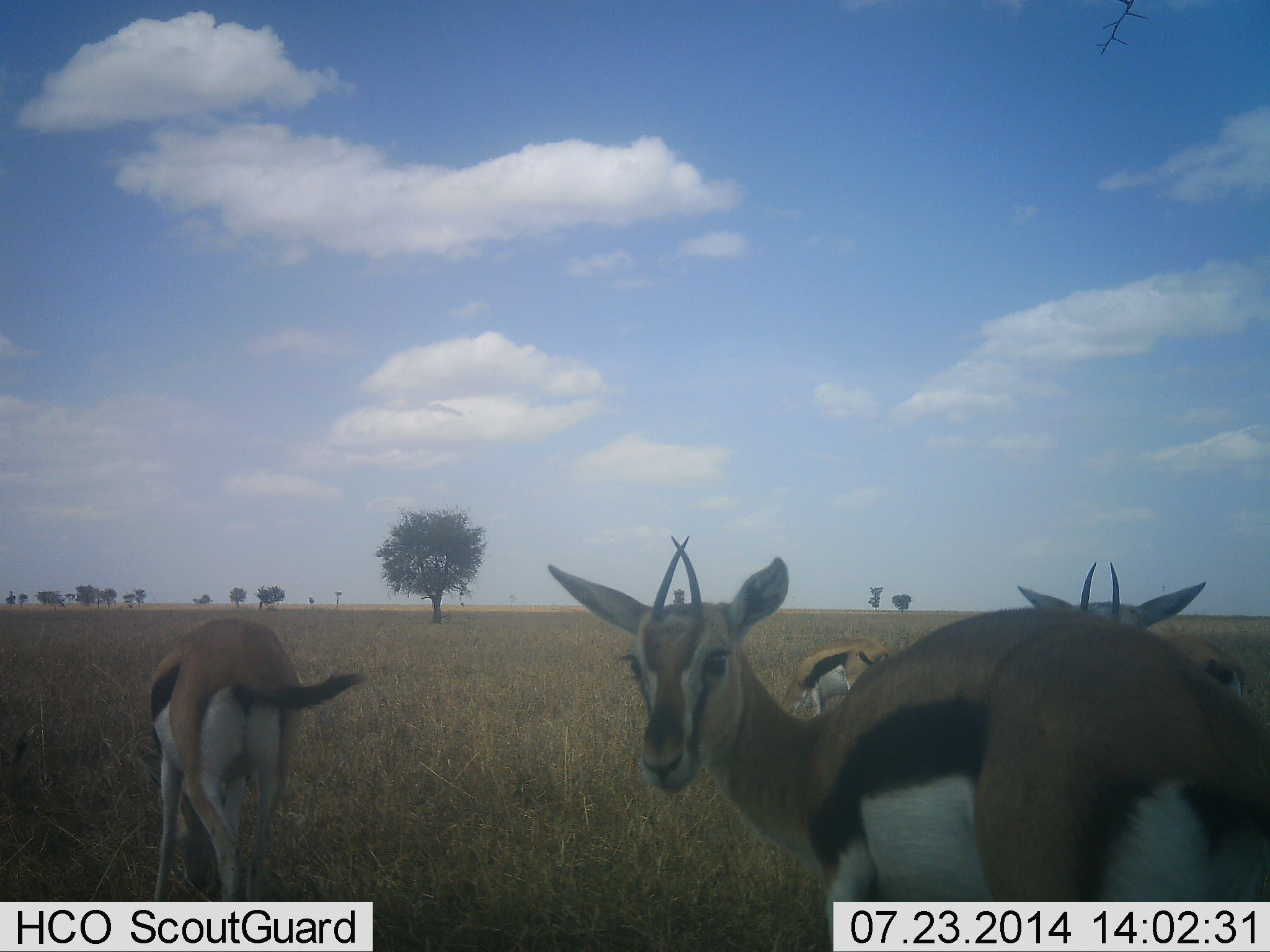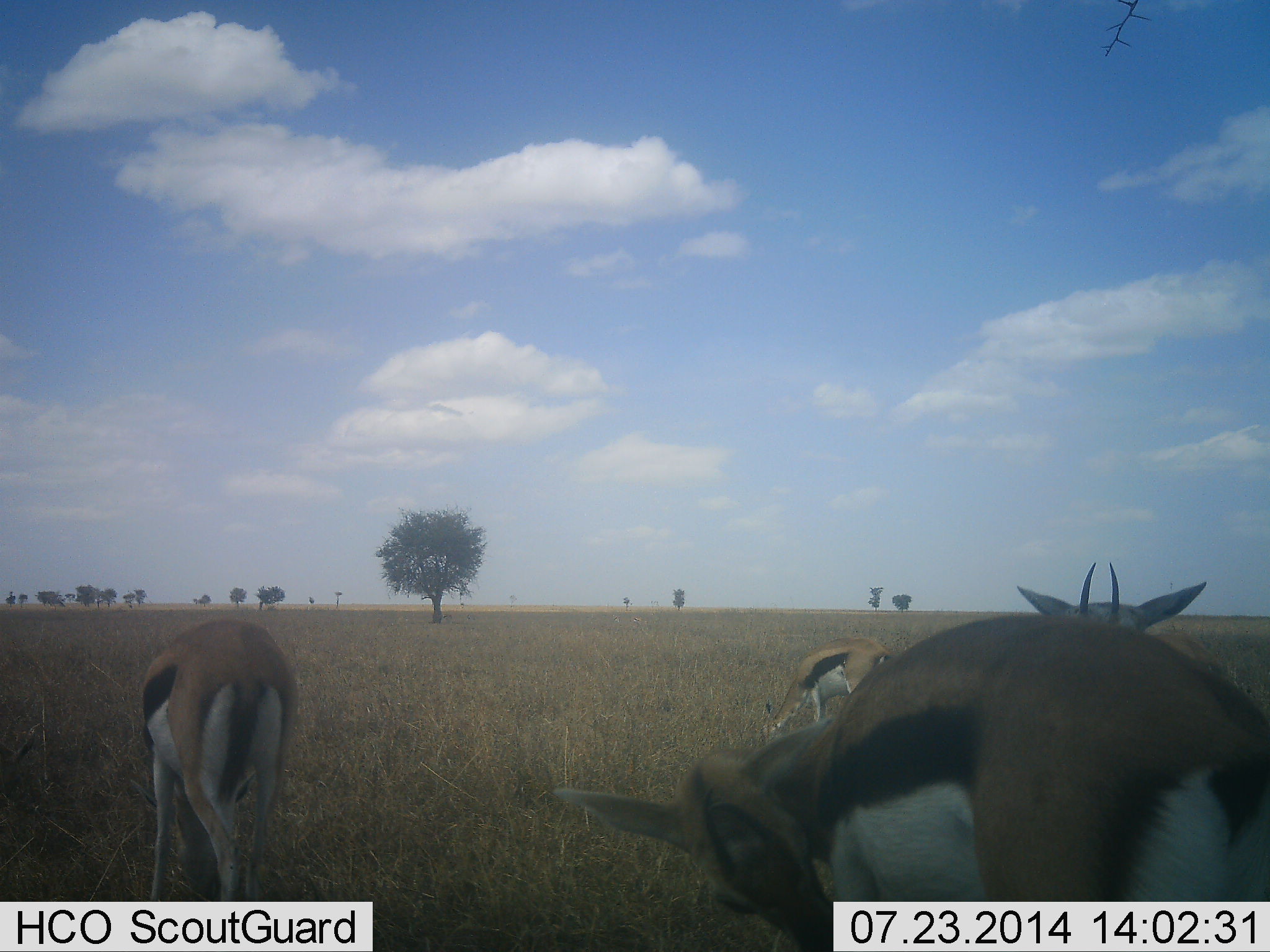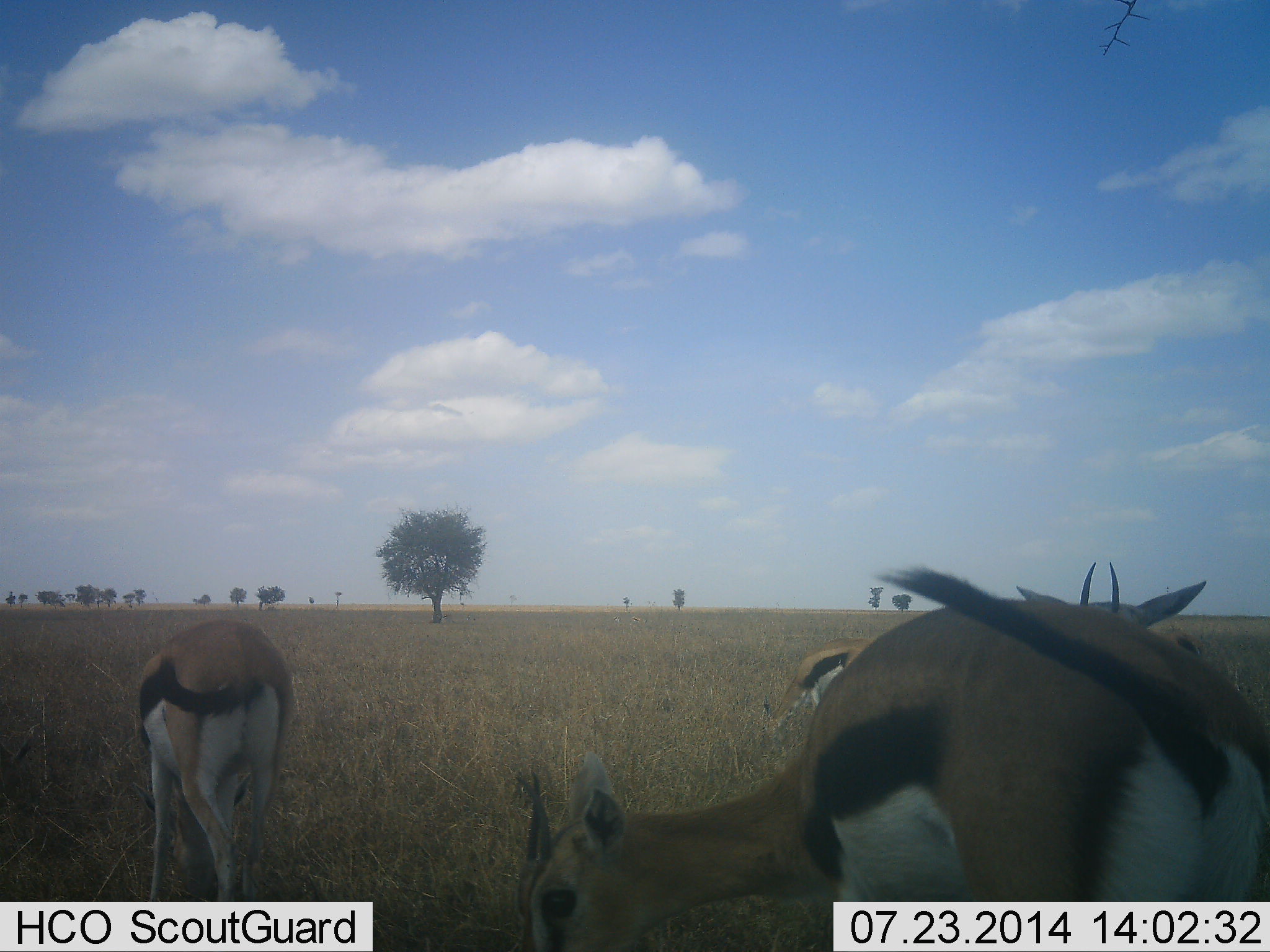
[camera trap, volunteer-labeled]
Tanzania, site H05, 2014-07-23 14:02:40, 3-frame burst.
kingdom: Animalia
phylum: Chordata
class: Mammalia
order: Artiodactyla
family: Bovidae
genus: Eudorcas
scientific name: Eudorcas thomsonii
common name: thomson's gazelle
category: gazellethomsons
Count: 4.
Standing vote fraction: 60%.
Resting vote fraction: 0%.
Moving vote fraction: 0%.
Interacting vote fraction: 0%.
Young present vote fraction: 10%.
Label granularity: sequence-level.